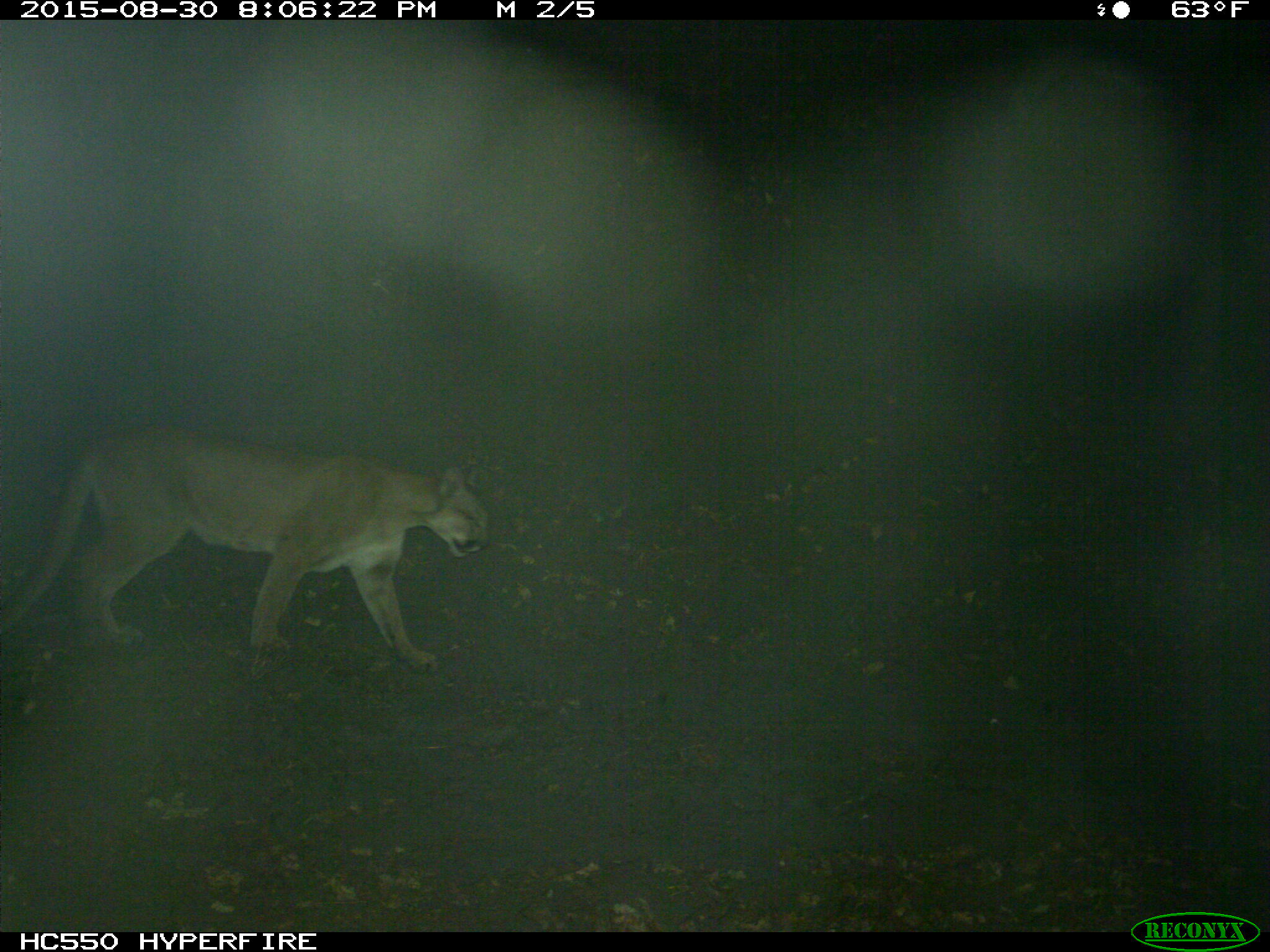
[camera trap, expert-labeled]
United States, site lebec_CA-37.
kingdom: Animalia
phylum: Chordata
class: Mammalia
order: Carnivora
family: Felidae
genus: Puma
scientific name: Puma concolor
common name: mountain lion